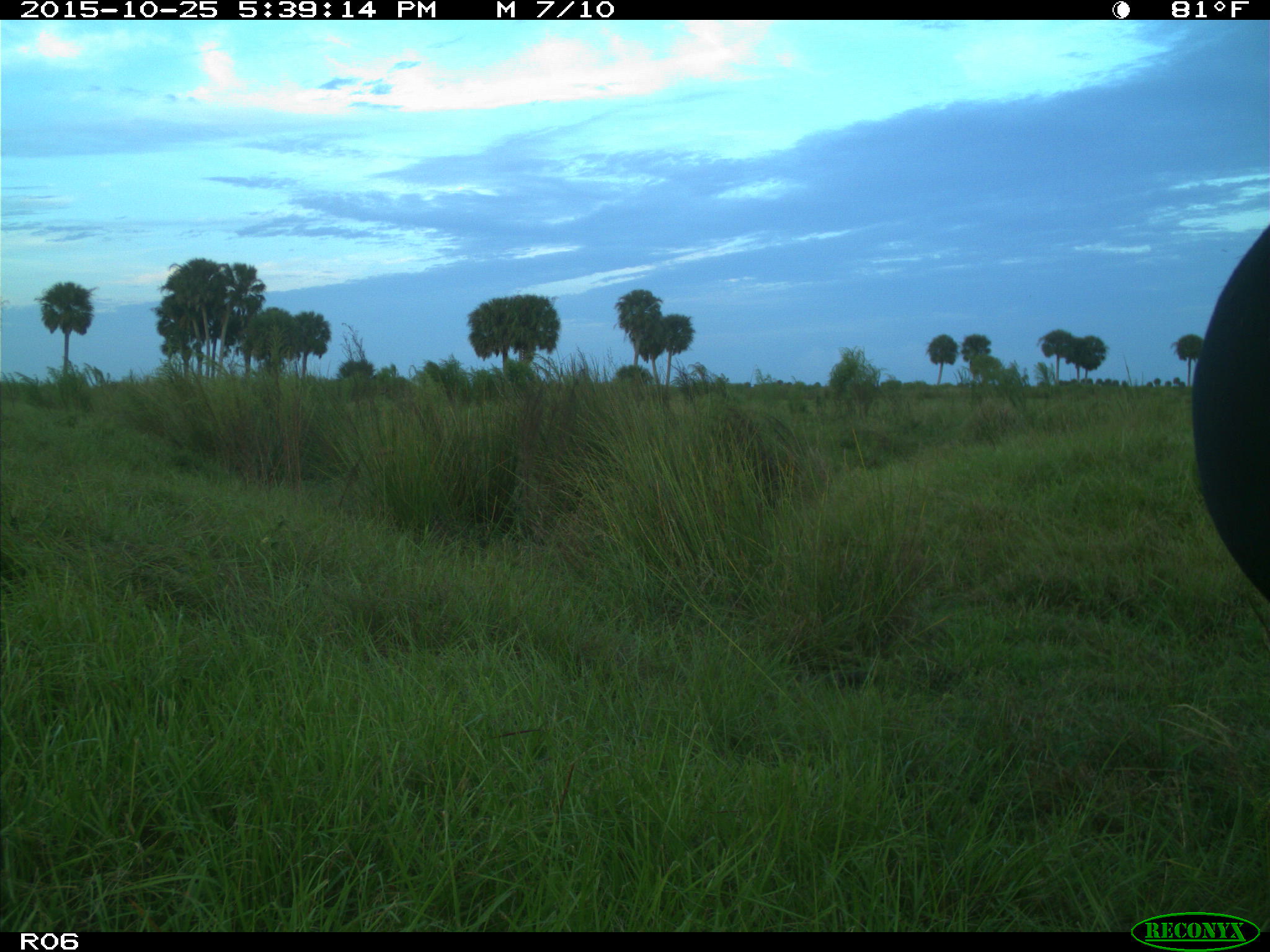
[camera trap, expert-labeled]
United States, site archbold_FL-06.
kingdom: Animalia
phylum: Chordata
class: Mammalia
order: Artiodactyla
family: Bovidae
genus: Bos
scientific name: Bos taurus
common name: domestic cow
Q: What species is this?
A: Bos taurus (domestic cow).